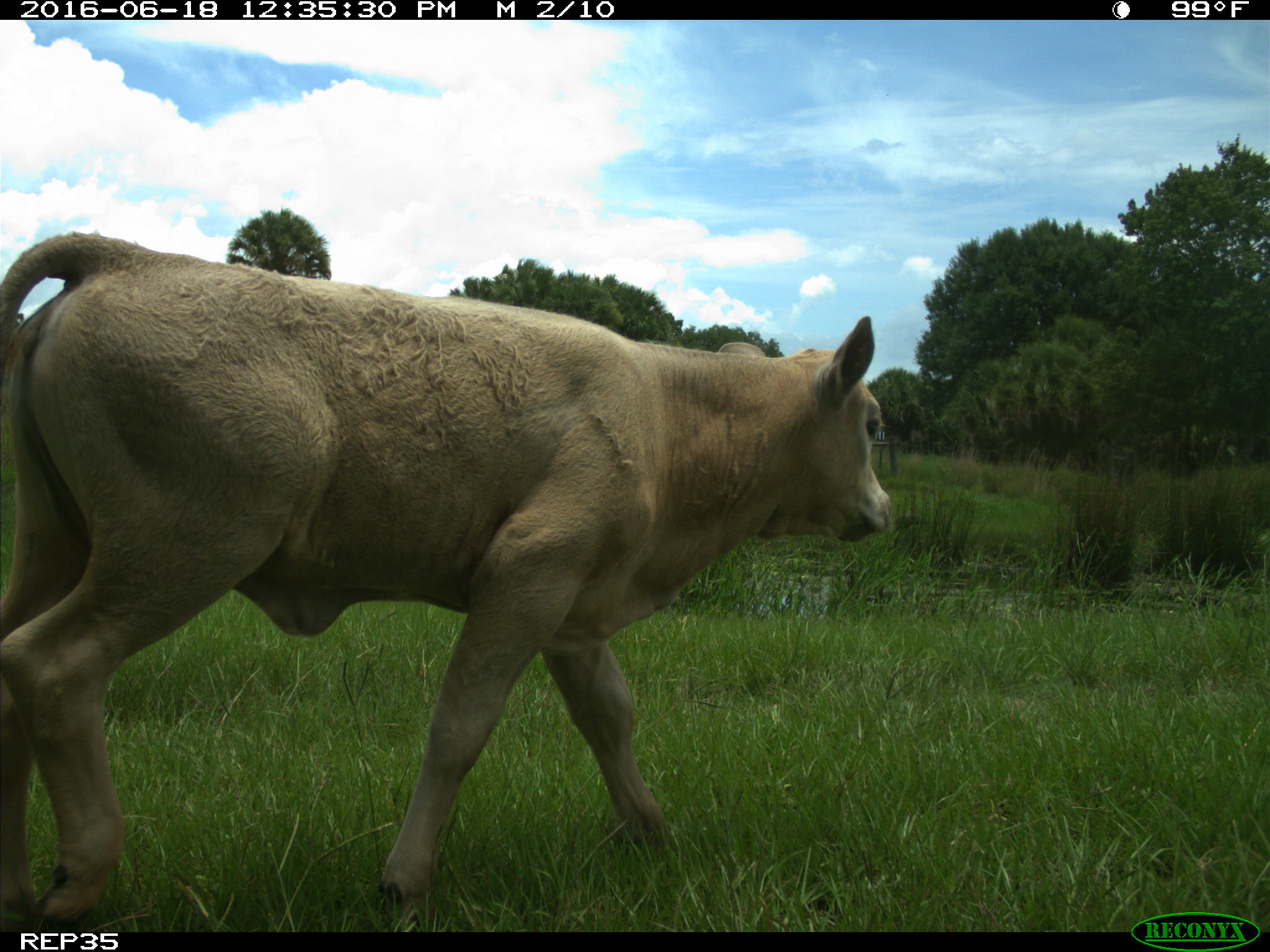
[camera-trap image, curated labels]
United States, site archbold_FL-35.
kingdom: Animalia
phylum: Chordata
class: Mammalia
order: Artiodactyla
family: Bovidae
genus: Bos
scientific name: Bos taurus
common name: domestic cow